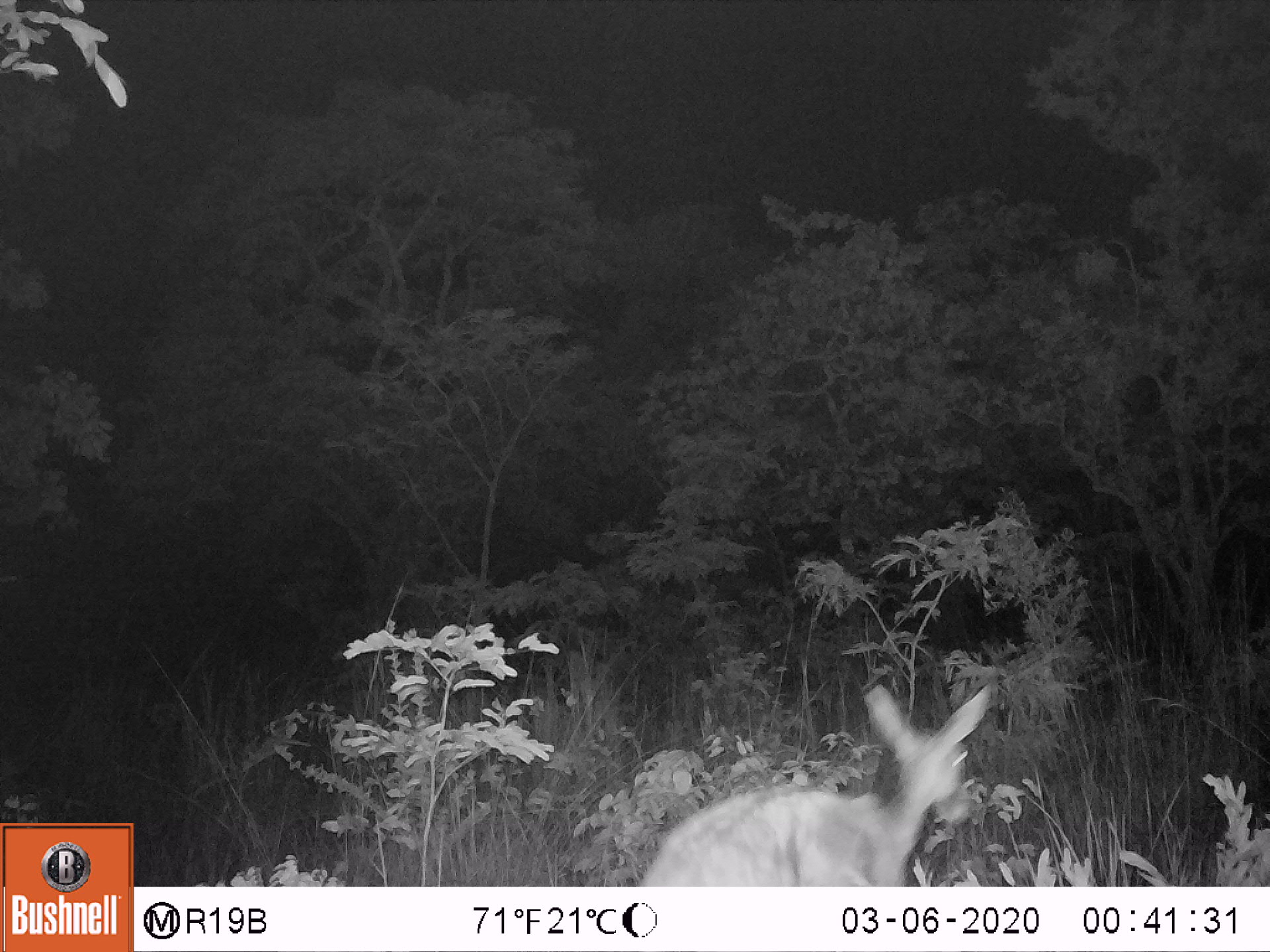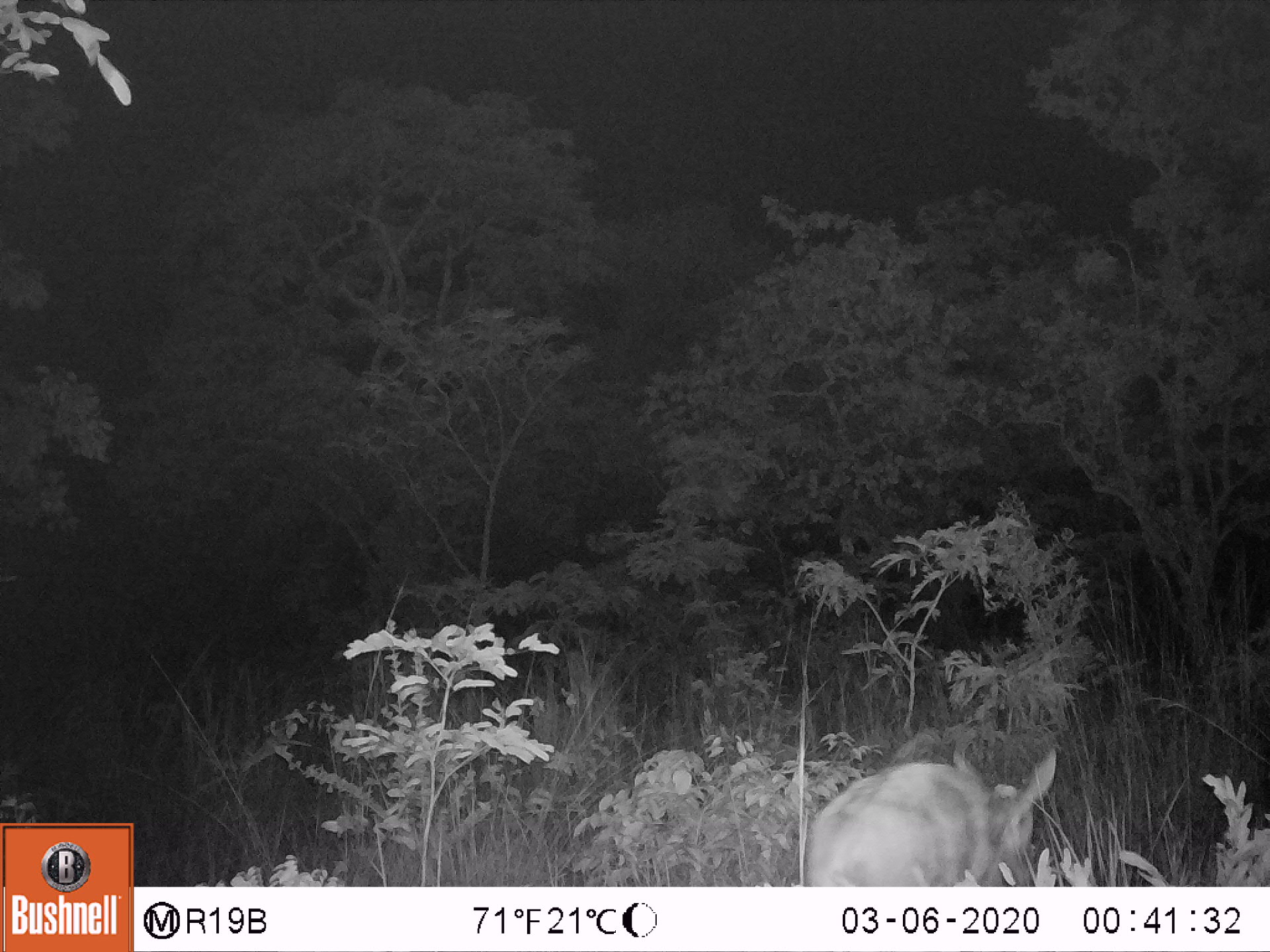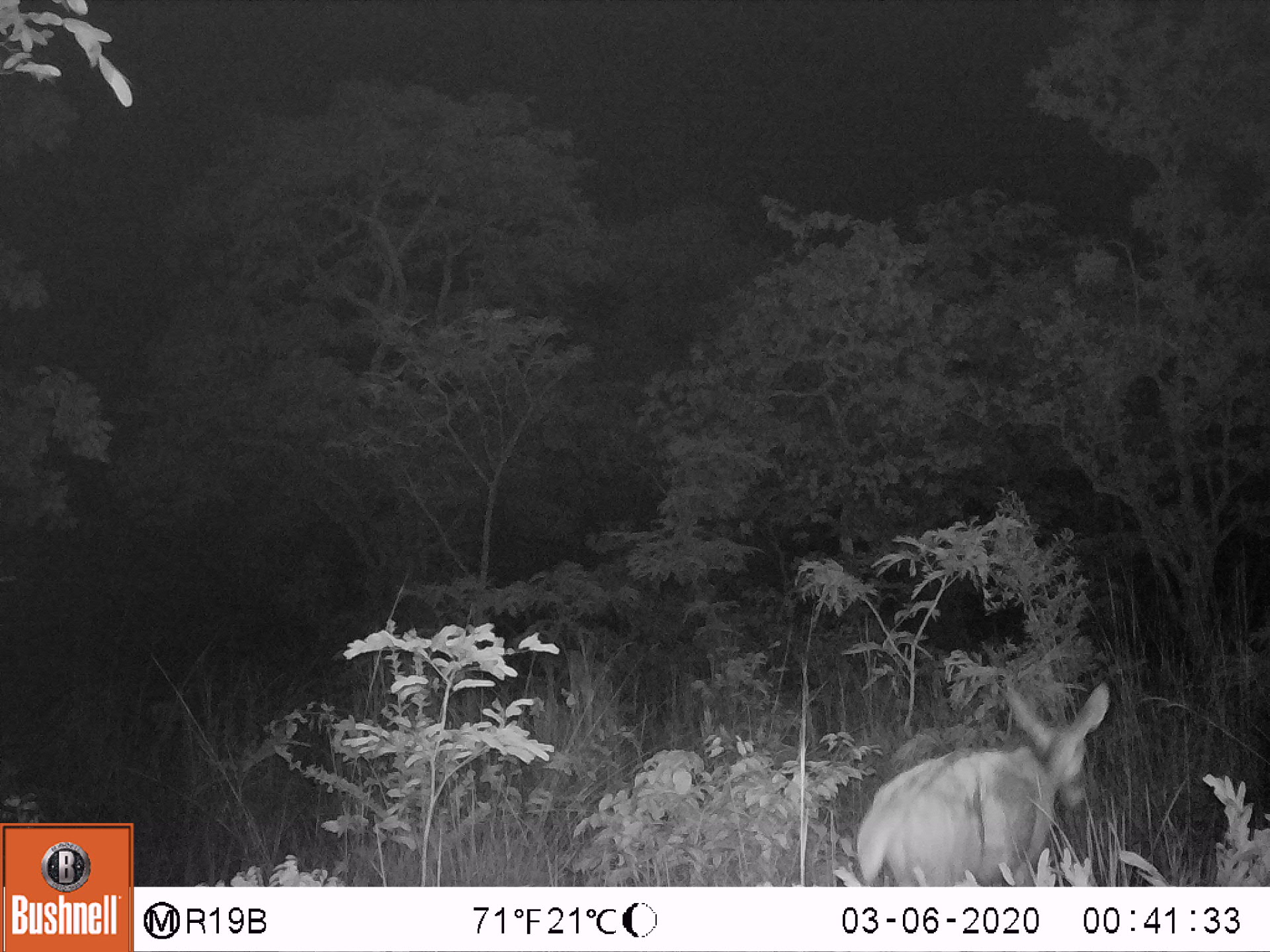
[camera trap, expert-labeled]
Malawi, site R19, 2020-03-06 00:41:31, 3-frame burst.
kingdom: Animalia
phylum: Chordata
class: Mammalia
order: Artiodactyla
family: Bovidae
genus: Redunca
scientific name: Redunca arundinum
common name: southern reedbuck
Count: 1.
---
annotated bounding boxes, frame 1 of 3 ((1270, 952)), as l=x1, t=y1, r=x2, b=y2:
southern reedbuck: l=642, t=677, r=1003, b=882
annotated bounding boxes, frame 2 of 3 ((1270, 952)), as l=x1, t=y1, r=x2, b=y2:
southern reedbuck: l=803, t=743, r=1058, b=884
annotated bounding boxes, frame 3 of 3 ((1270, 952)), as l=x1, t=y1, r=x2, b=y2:
southern reedbuck: l=852, t=674, r=1113, b=884